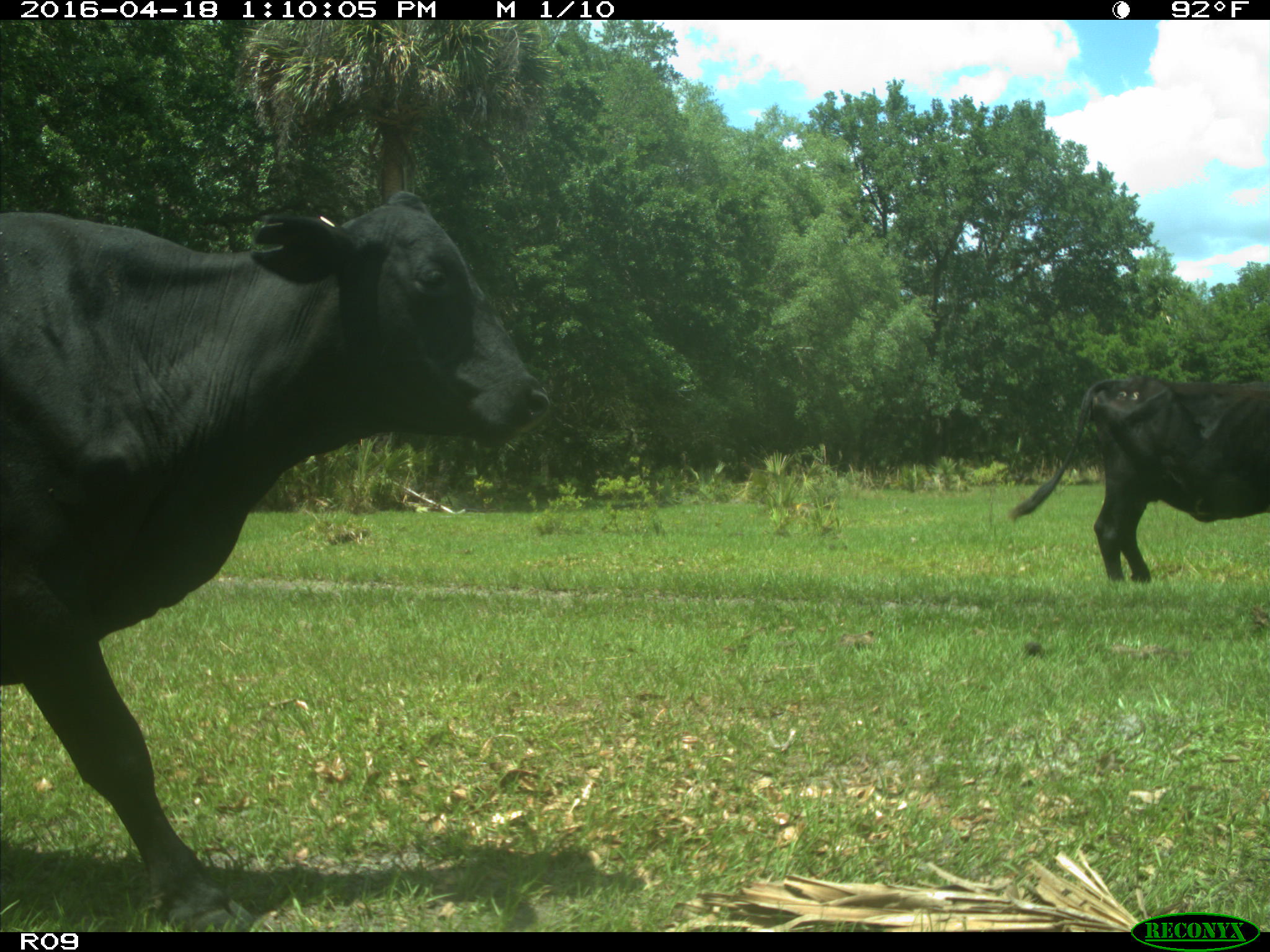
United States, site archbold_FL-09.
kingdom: Animalia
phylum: Chordata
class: Mammalia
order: Artiodactyla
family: Bovidae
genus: Bos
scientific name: Bos taurus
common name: domestic cow